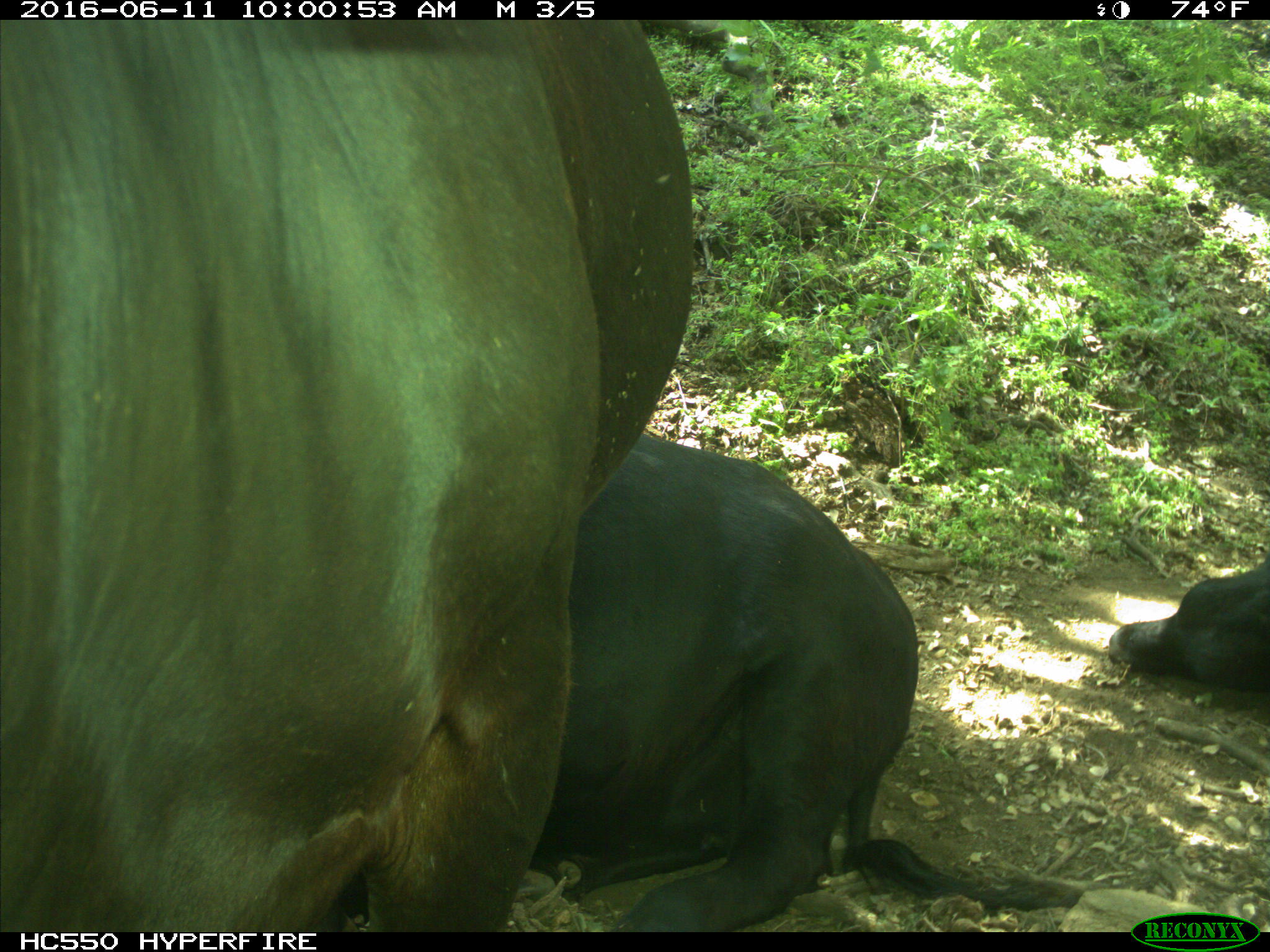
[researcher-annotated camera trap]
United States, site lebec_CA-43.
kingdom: Animalia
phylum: Chordata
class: Mammalia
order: Artiodactyla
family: Bovidae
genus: Bos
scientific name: Bos taurus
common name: domestic cow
Bos taurus (domestic cow).